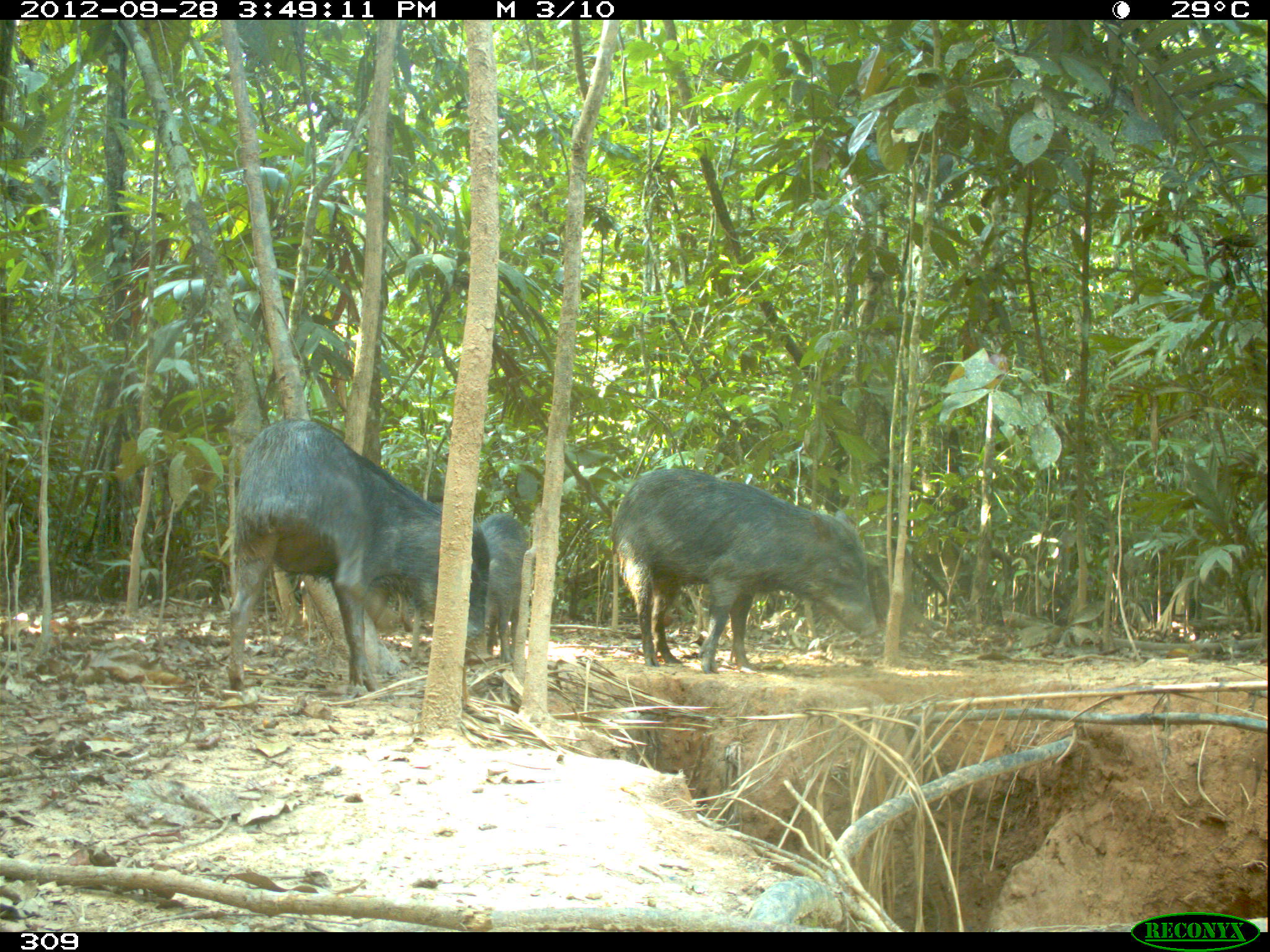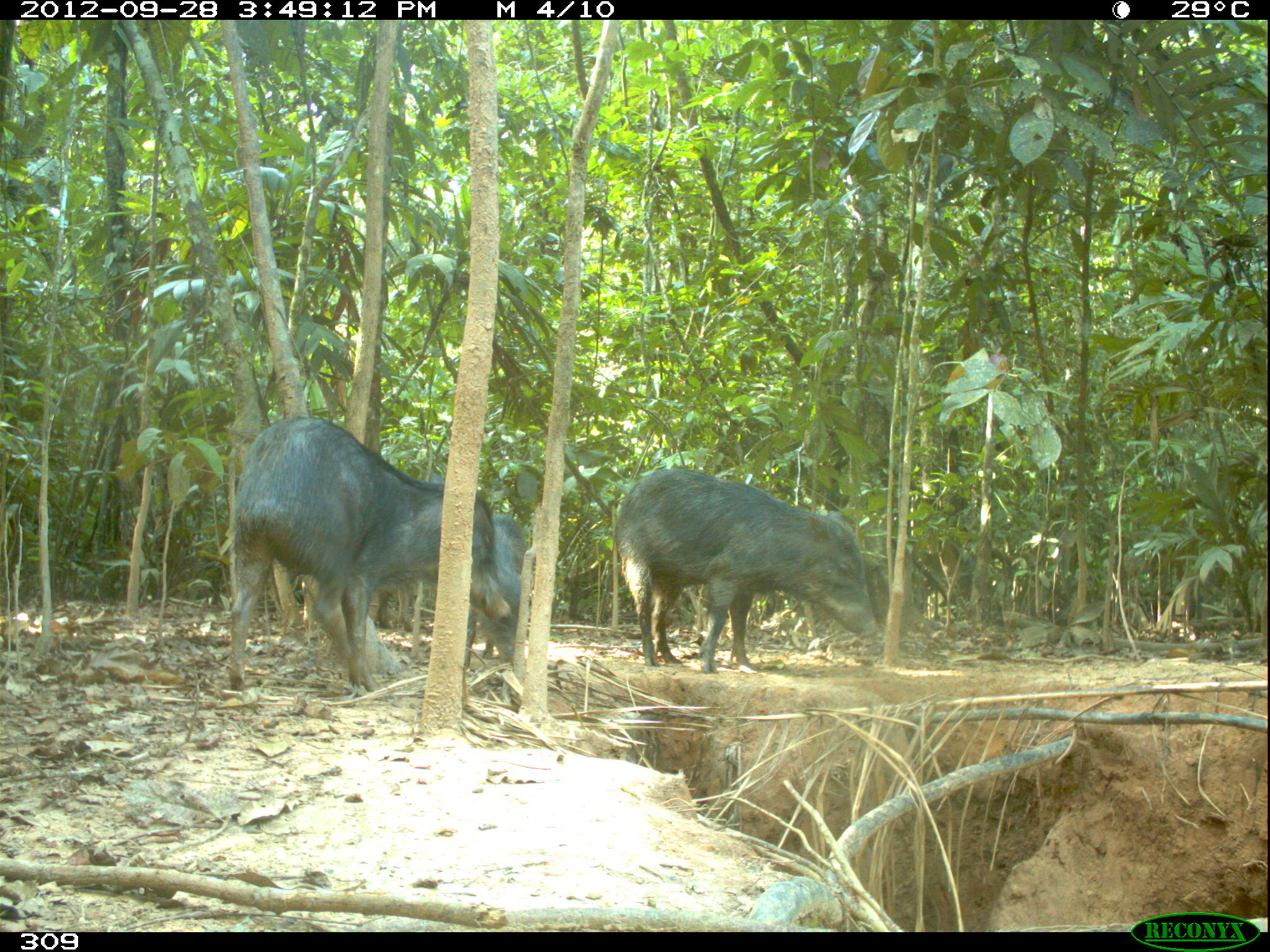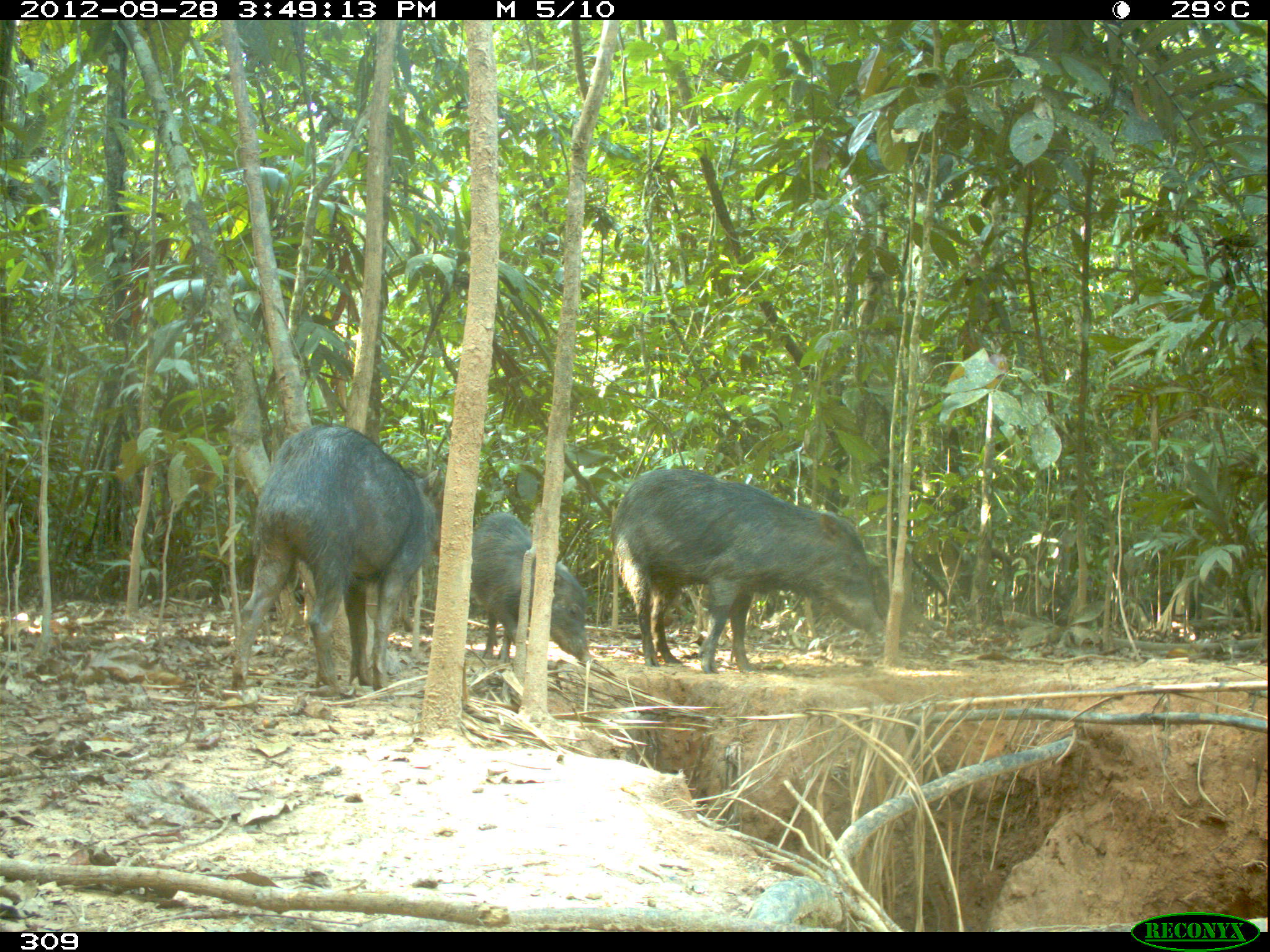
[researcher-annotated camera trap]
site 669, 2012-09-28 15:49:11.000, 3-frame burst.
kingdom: Animalia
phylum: Chordata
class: Mammalia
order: Artiodactyla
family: Tayassuidae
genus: Tayassu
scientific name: Tayassu pecari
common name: white-lipped peccary